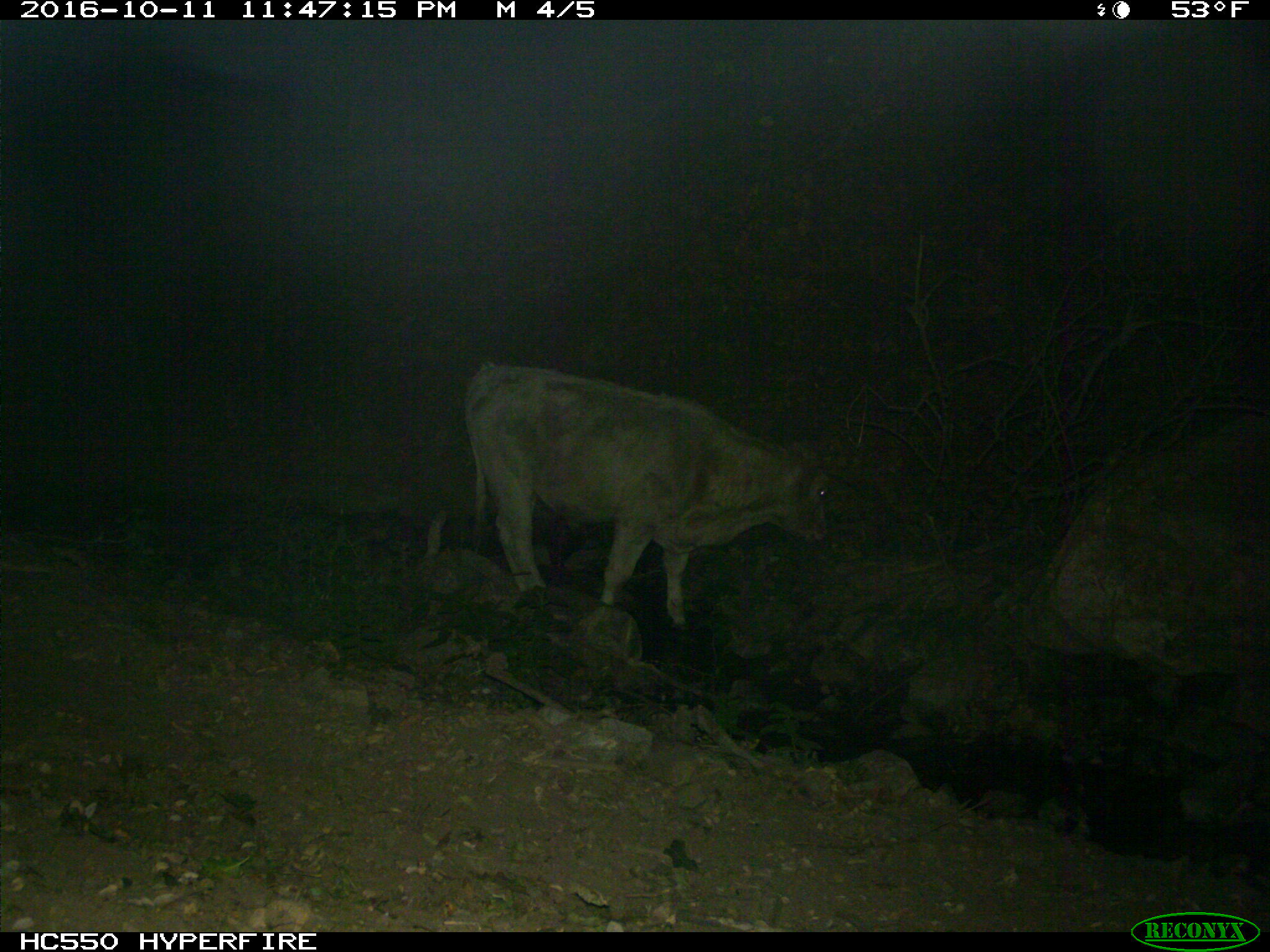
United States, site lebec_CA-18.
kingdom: Animalia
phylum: Chordata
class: Mammalia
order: Artiodactyla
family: Bovidae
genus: Bos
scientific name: Bos taurus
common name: domestic cow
Bos taurus (domestic cow).